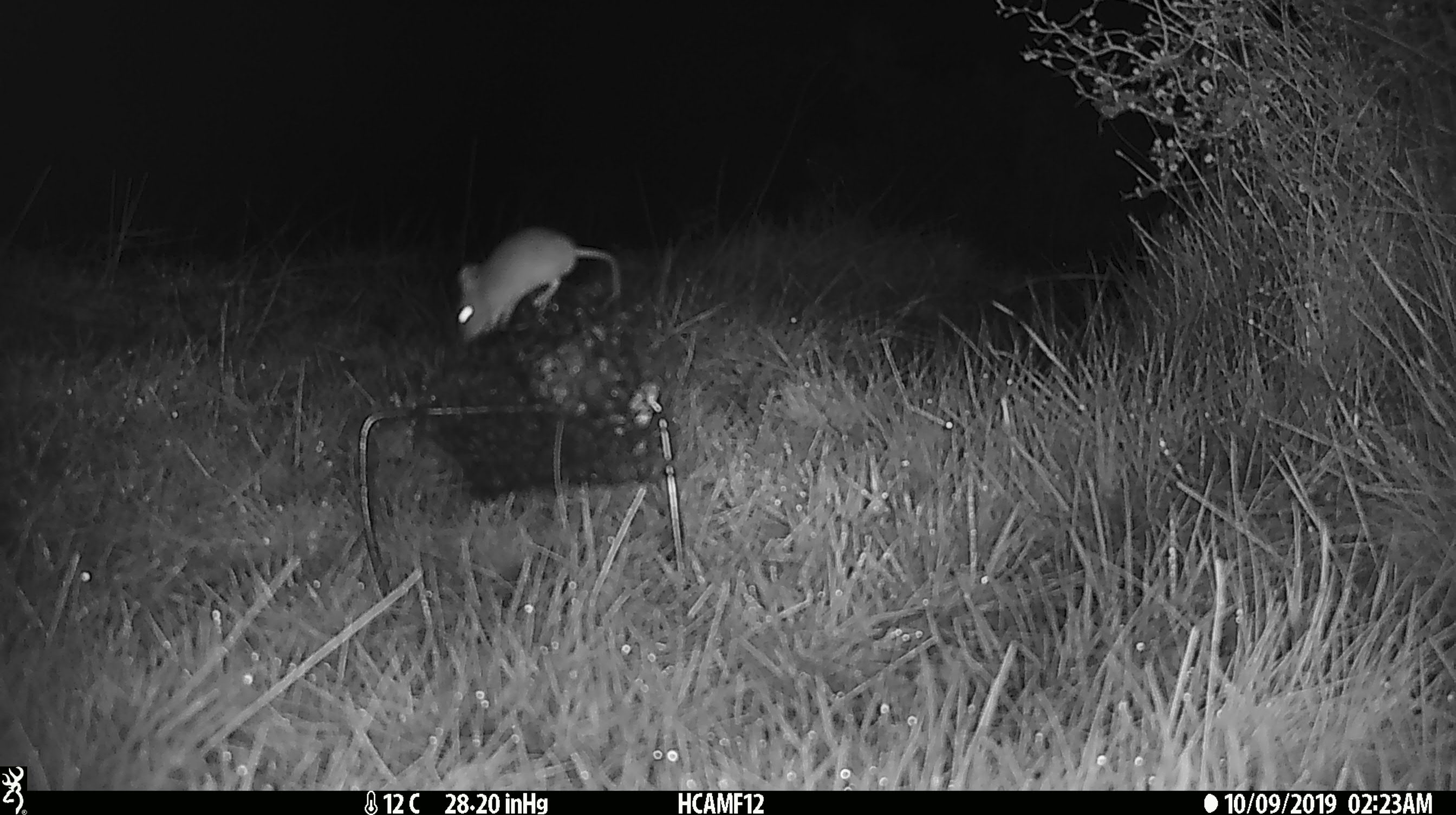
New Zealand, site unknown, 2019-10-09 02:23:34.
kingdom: Animalia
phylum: Chordata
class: Mammalia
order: Rodentia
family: Muridae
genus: Mus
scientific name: Mus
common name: mouse